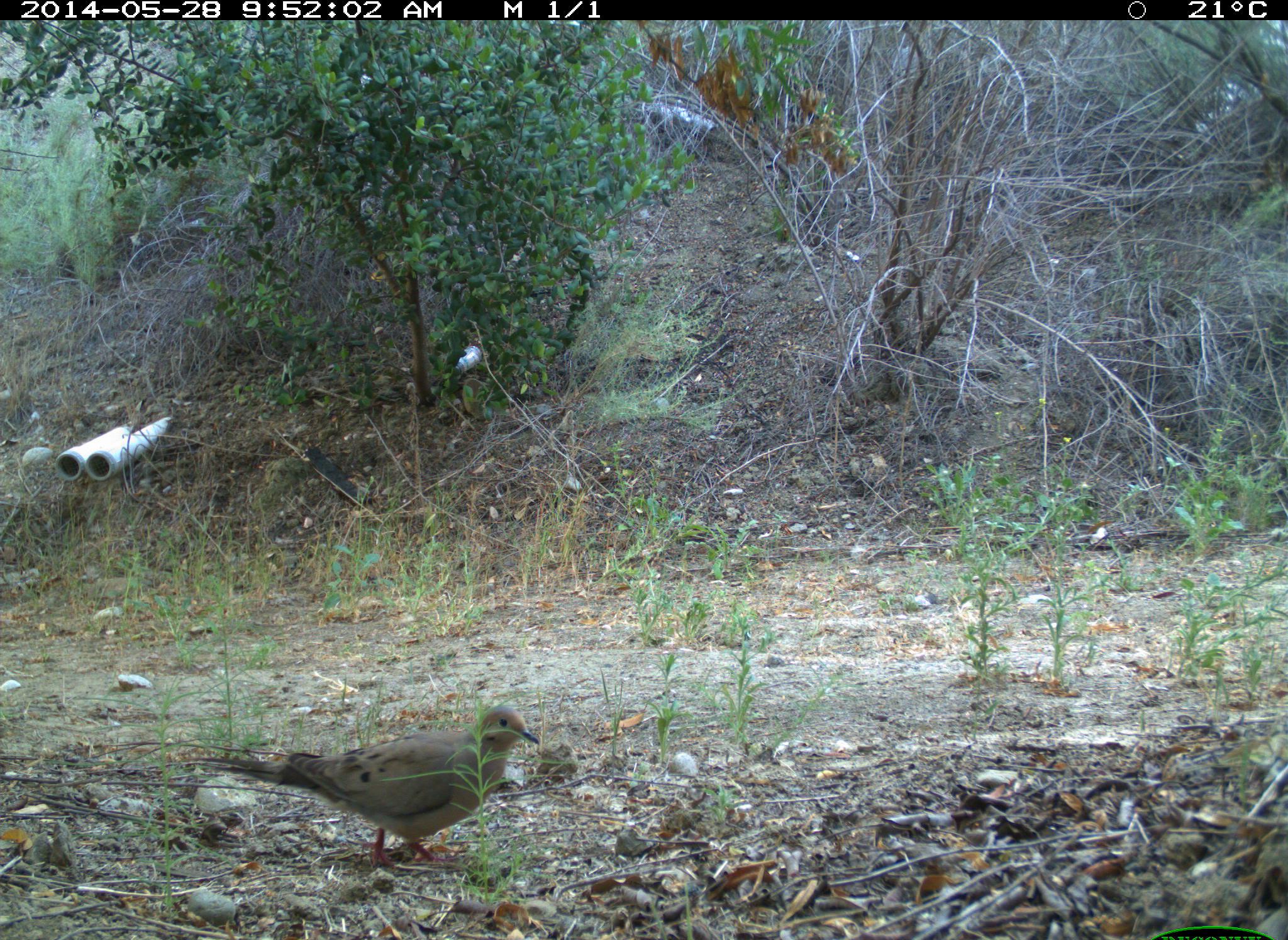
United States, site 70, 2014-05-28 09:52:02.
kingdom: Animalia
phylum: Chordata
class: Aves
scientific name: Aves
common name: bird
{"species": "bird (Aves)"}